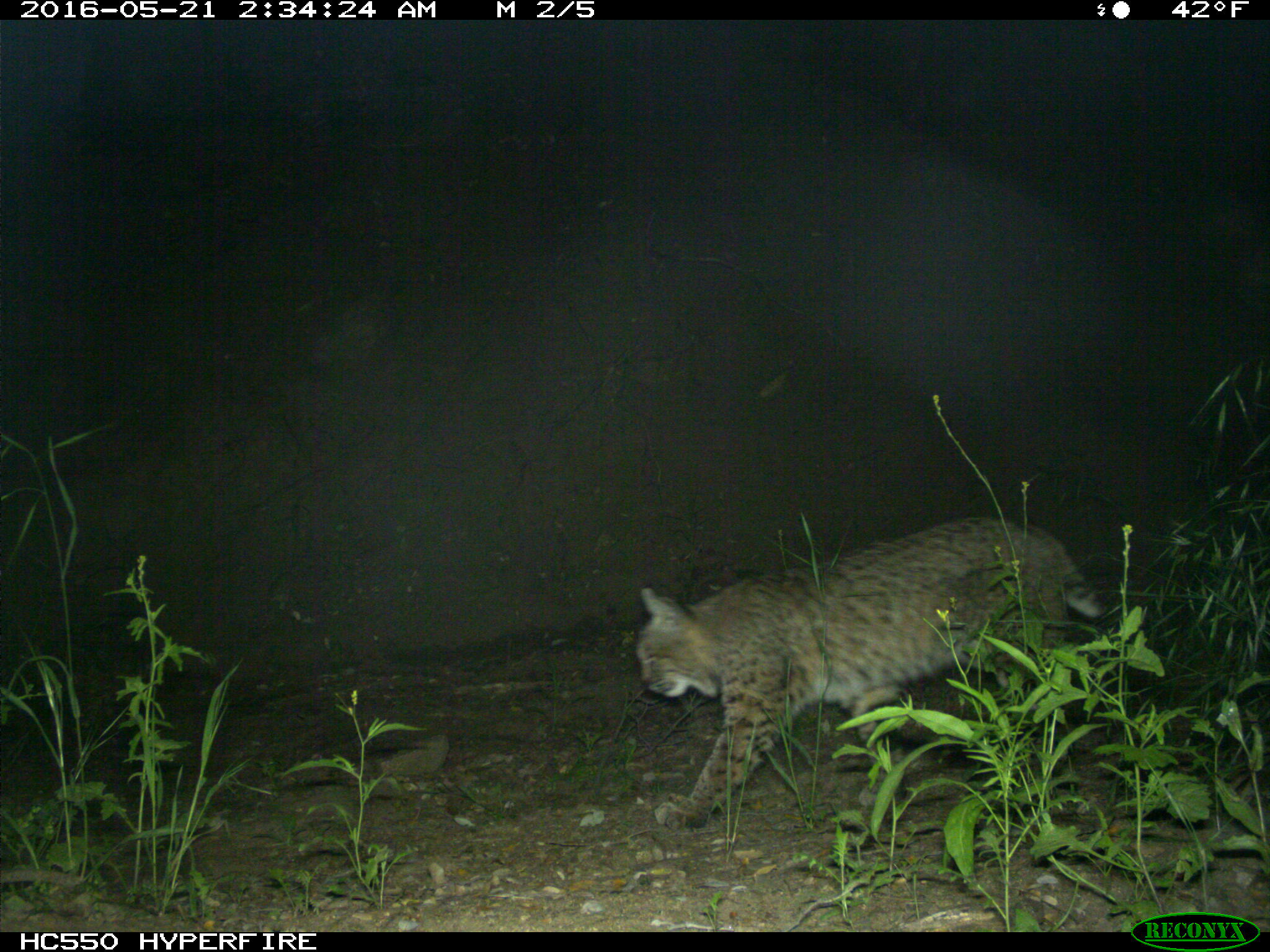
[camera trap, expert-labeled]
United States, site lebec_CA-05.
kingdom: Animalia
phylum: Chordata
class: Mammalia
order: Carnivora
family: Felidae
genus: Lynx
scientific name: Lynx rufus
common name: bobcat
Lynx rufus (bobcat).